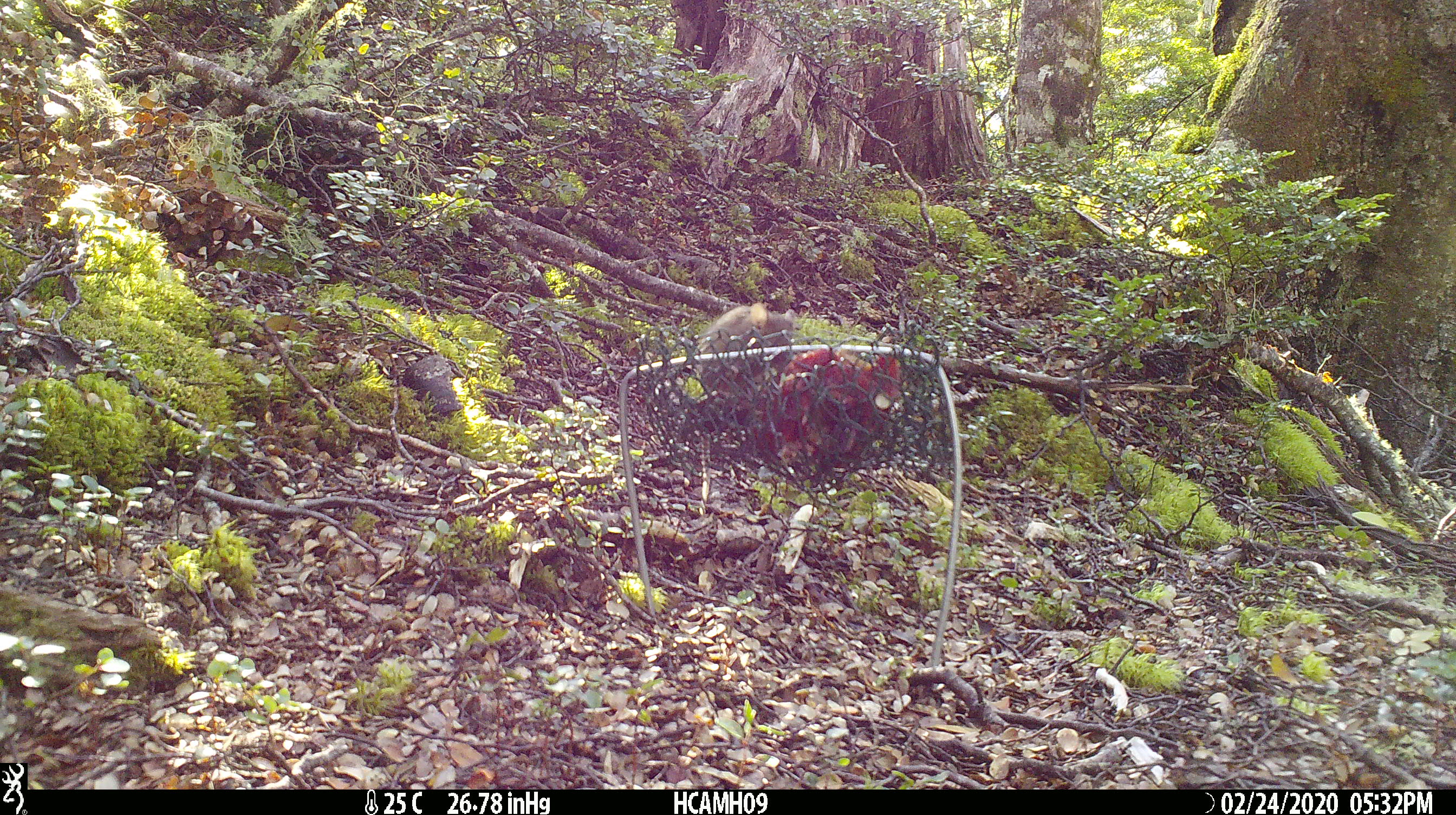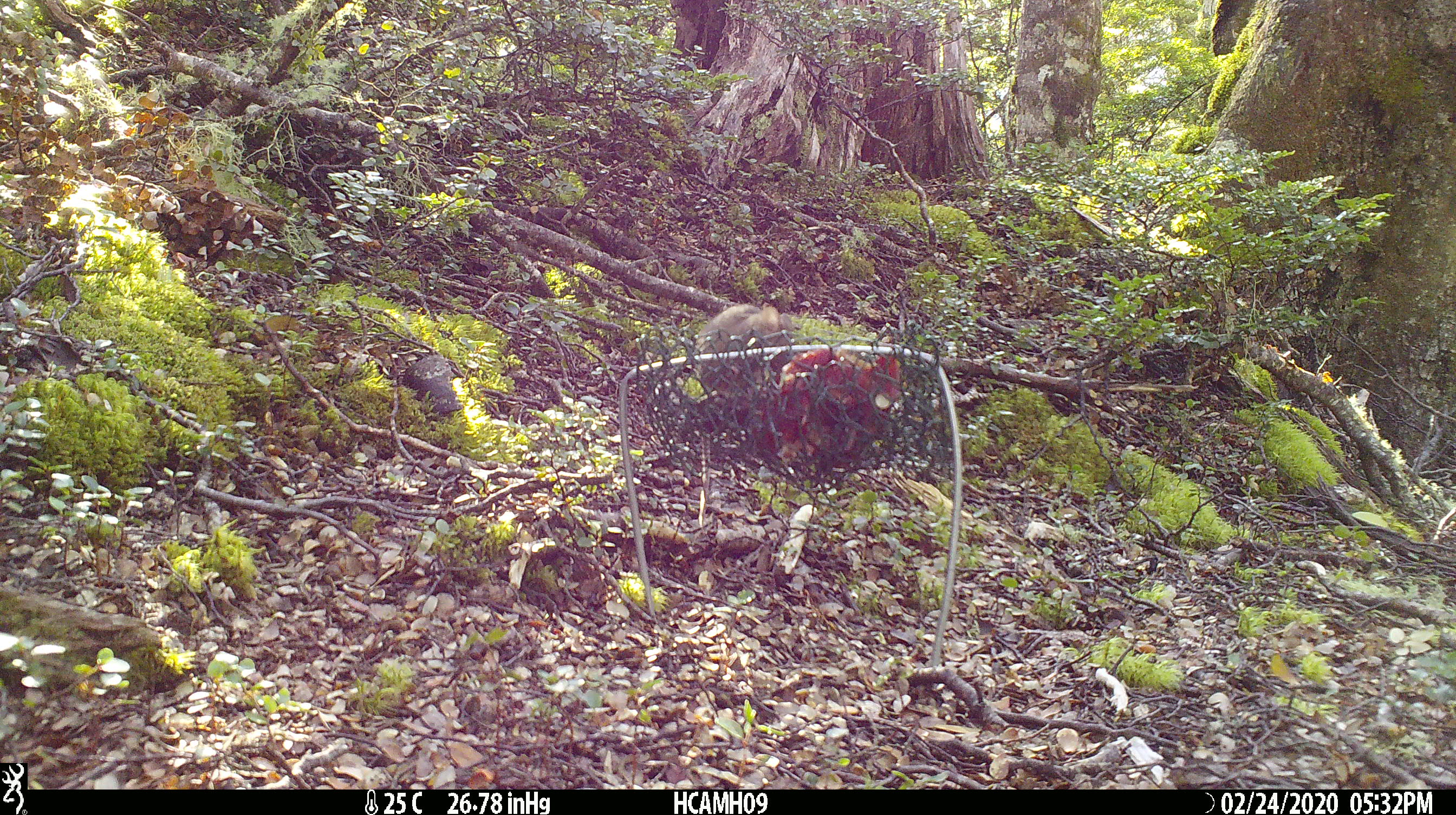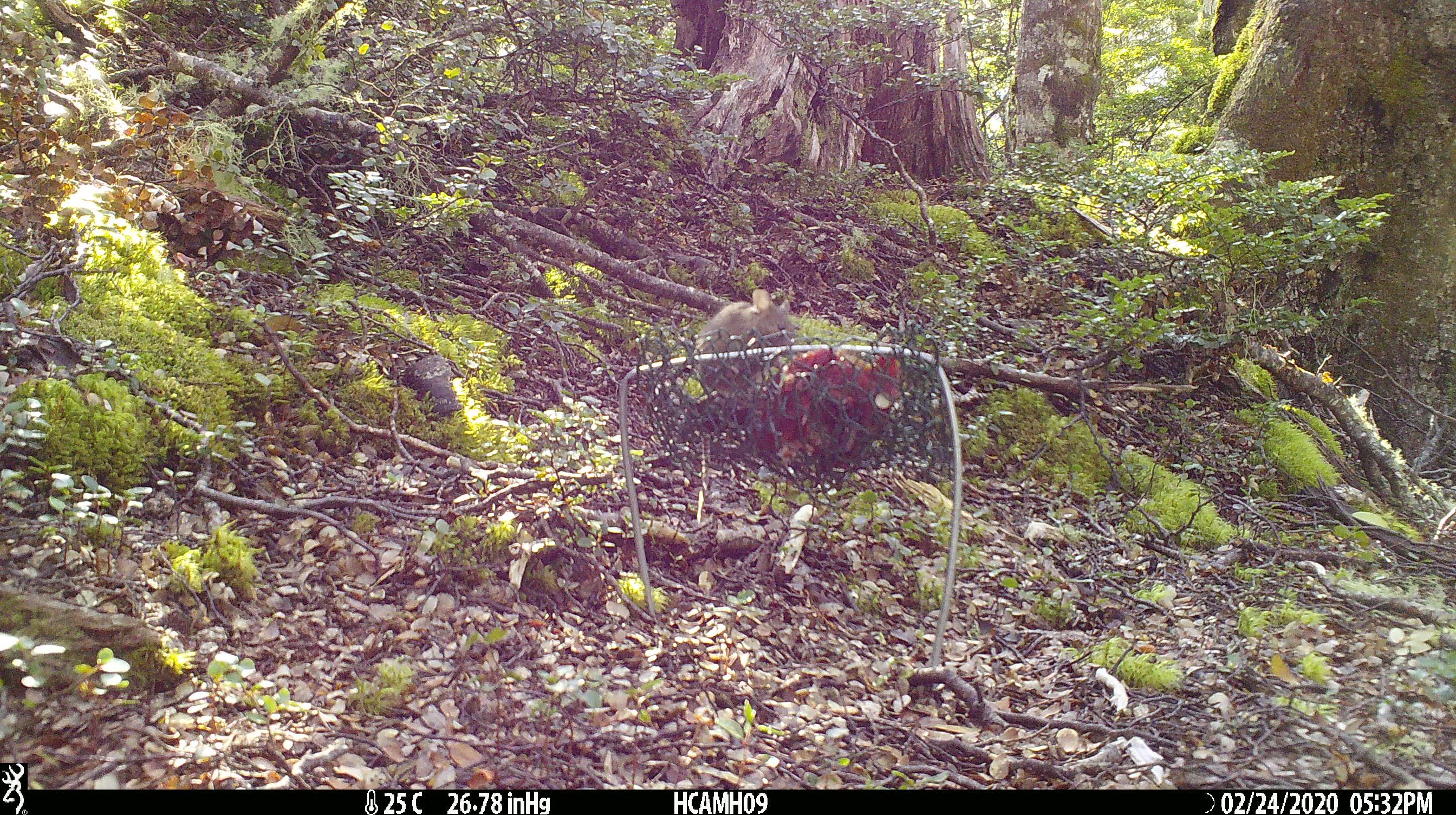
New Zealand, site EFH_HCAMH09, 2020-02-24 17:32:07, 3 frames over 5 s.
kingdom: Animalia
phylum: Chordata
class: Mammalia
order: Rodentia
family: Muridae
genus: Mus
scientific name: Mus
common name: mouse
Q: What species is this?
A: Mouse (Mus).